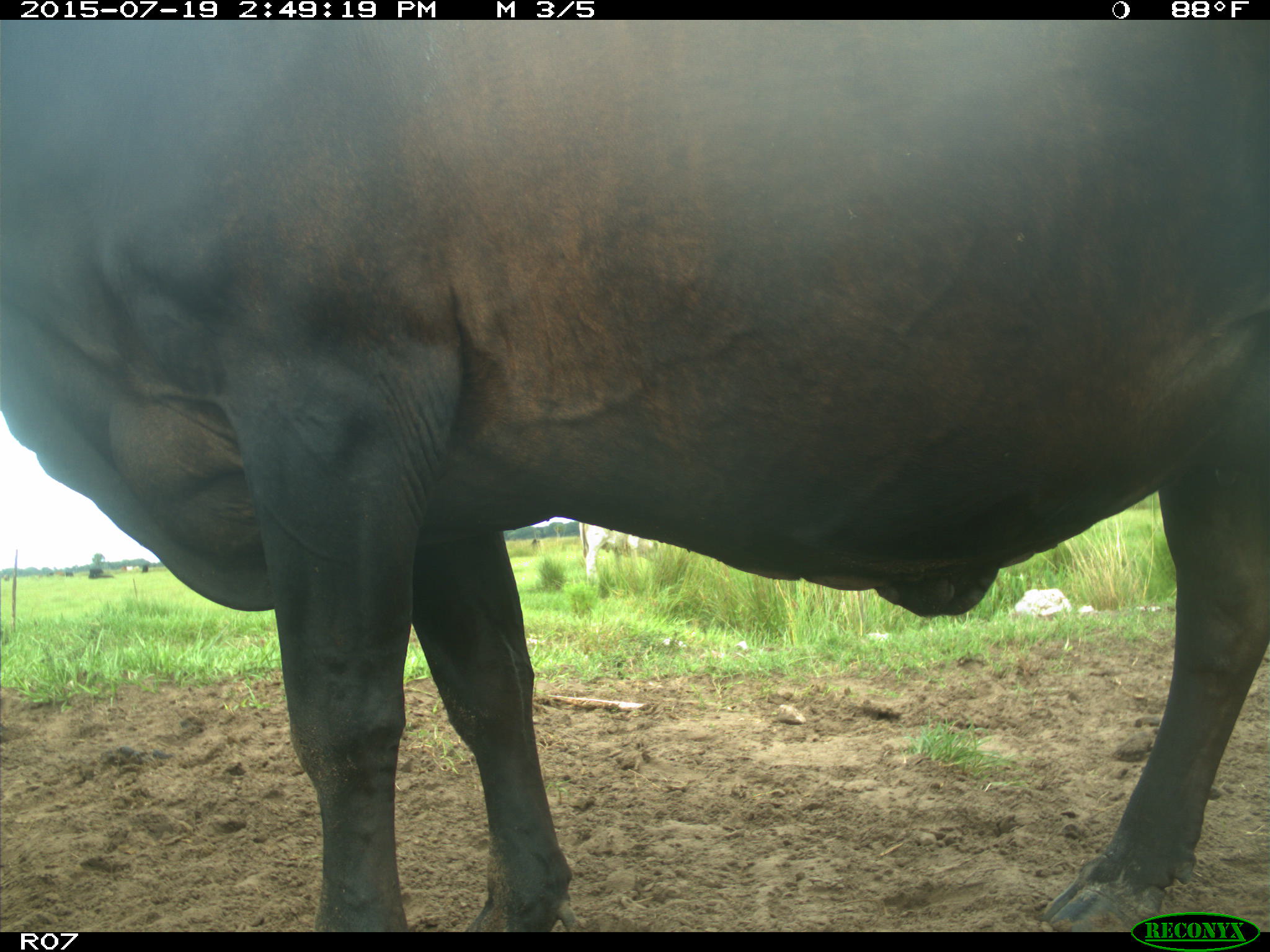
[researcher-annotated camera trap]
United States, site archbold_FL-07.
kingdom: Animalia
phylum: Chordata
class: Mammalia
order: Artiodactyla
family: Bovidae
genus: Bos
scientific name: Bos taurus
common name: domestic cow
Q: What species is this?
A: Bos taurus (domestic cow).